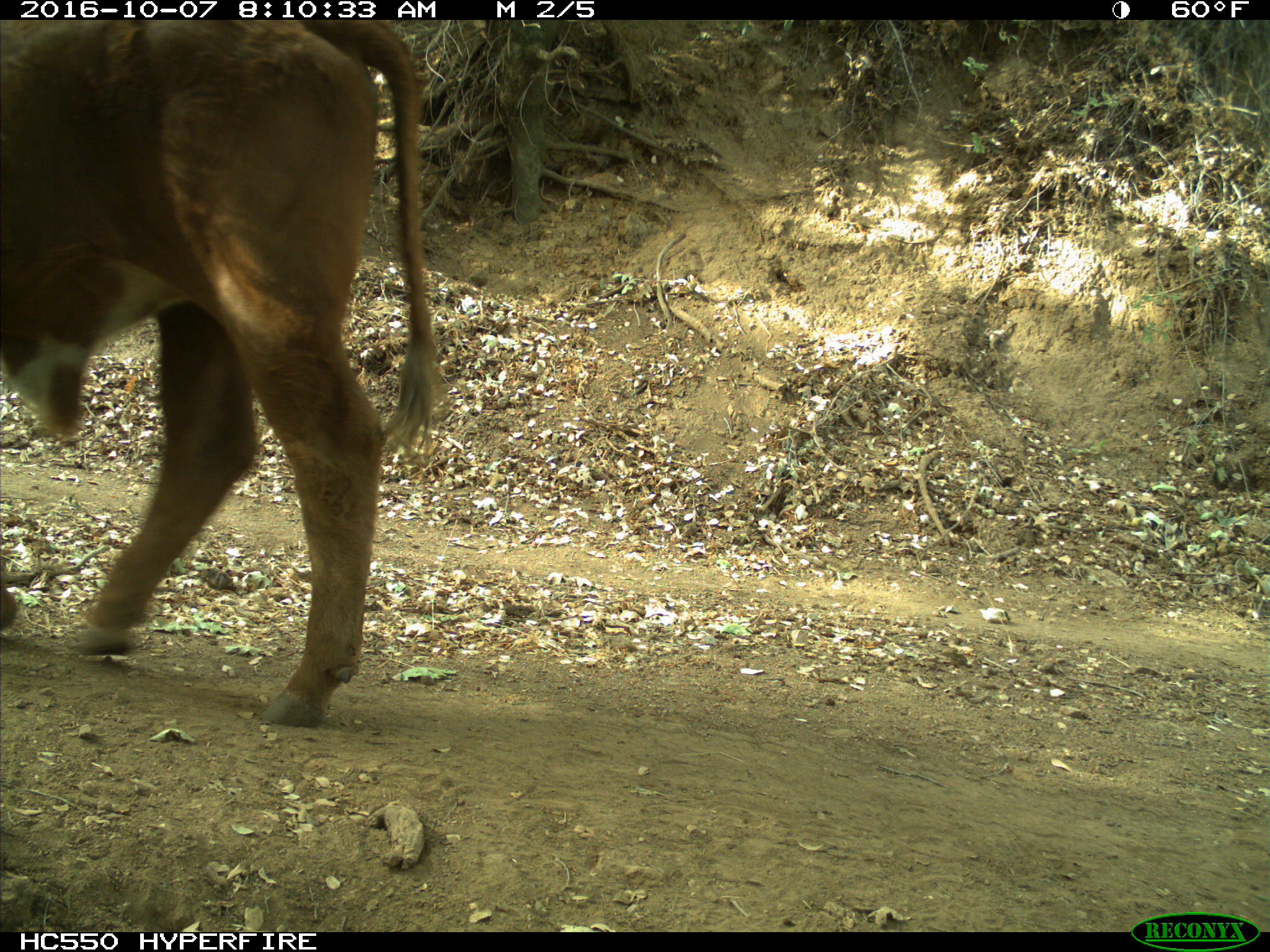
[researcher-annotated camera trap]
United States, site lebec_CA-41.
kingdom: Animalia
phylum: Chordata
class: Mammalia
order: Artiodactyla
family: Bovidae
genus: Bos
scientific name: Bos taurus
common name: domestic cow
Bos taurus (domestic cow).